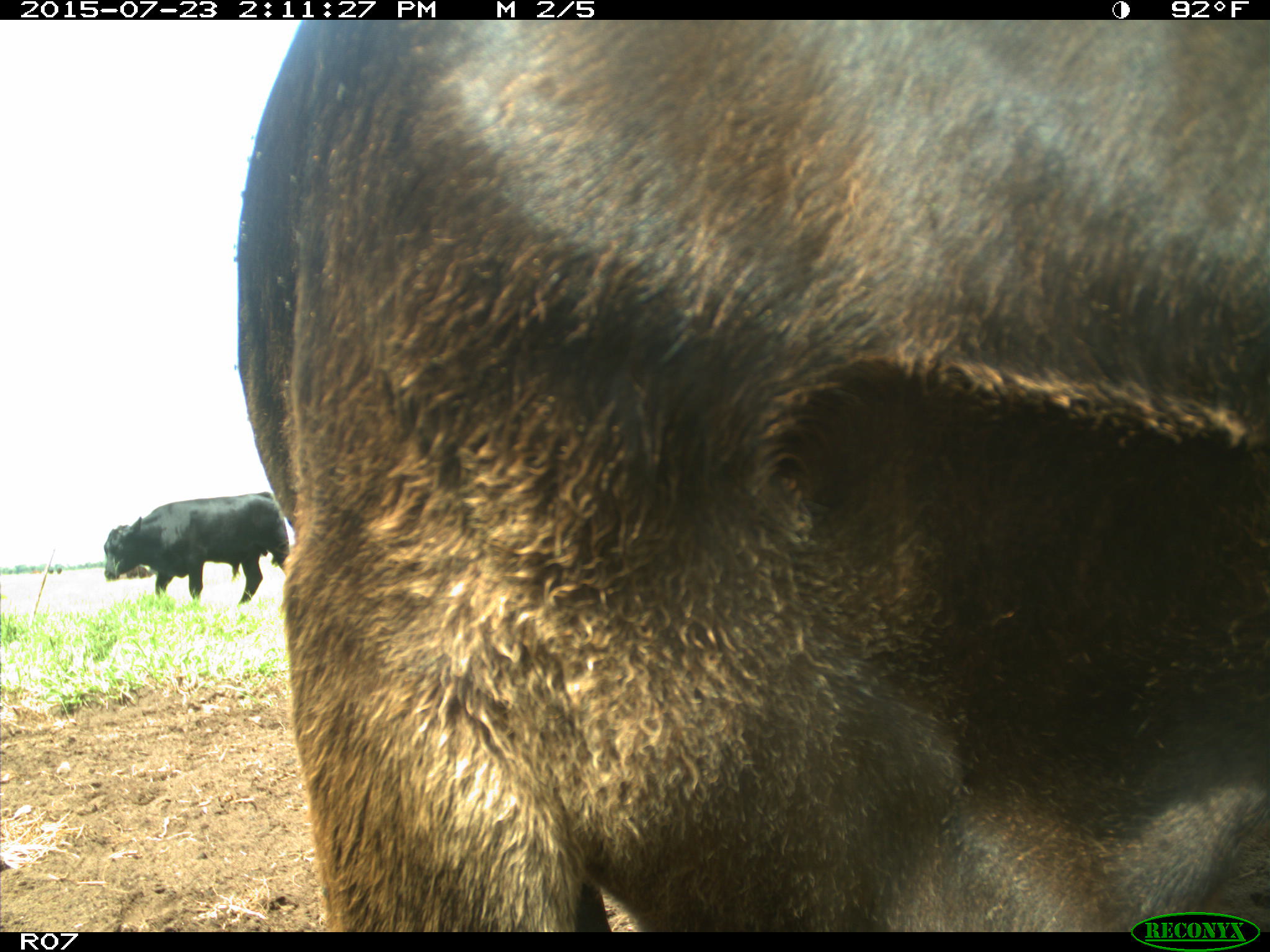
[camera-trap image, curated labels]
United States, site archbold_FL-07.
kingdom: Animalia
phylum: Chordata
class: Mammalia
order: Artiodactyla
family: Bovidae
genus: Bos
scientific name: Bos taurus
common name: domestic cow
Bos taurus (domestic cow).